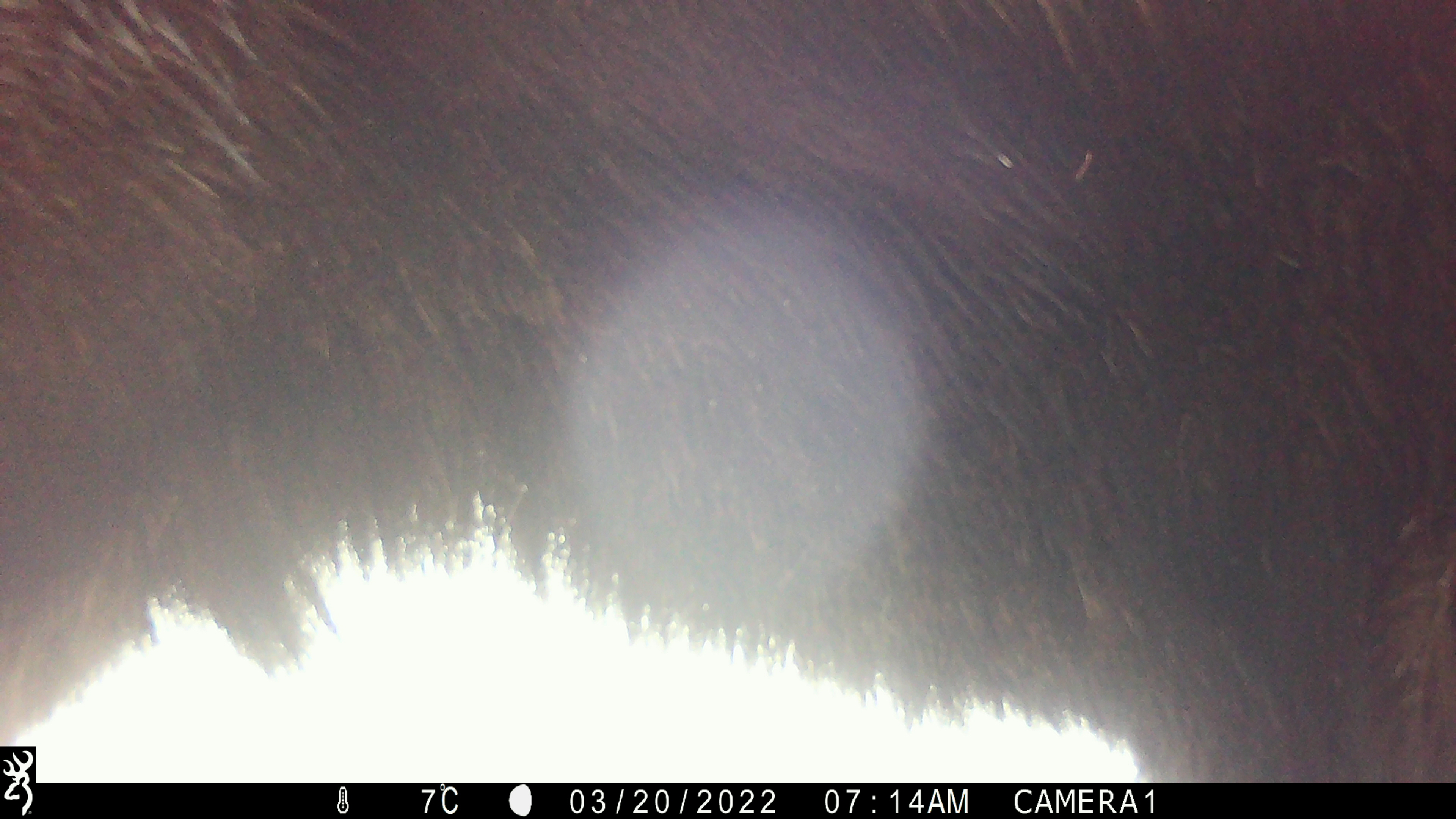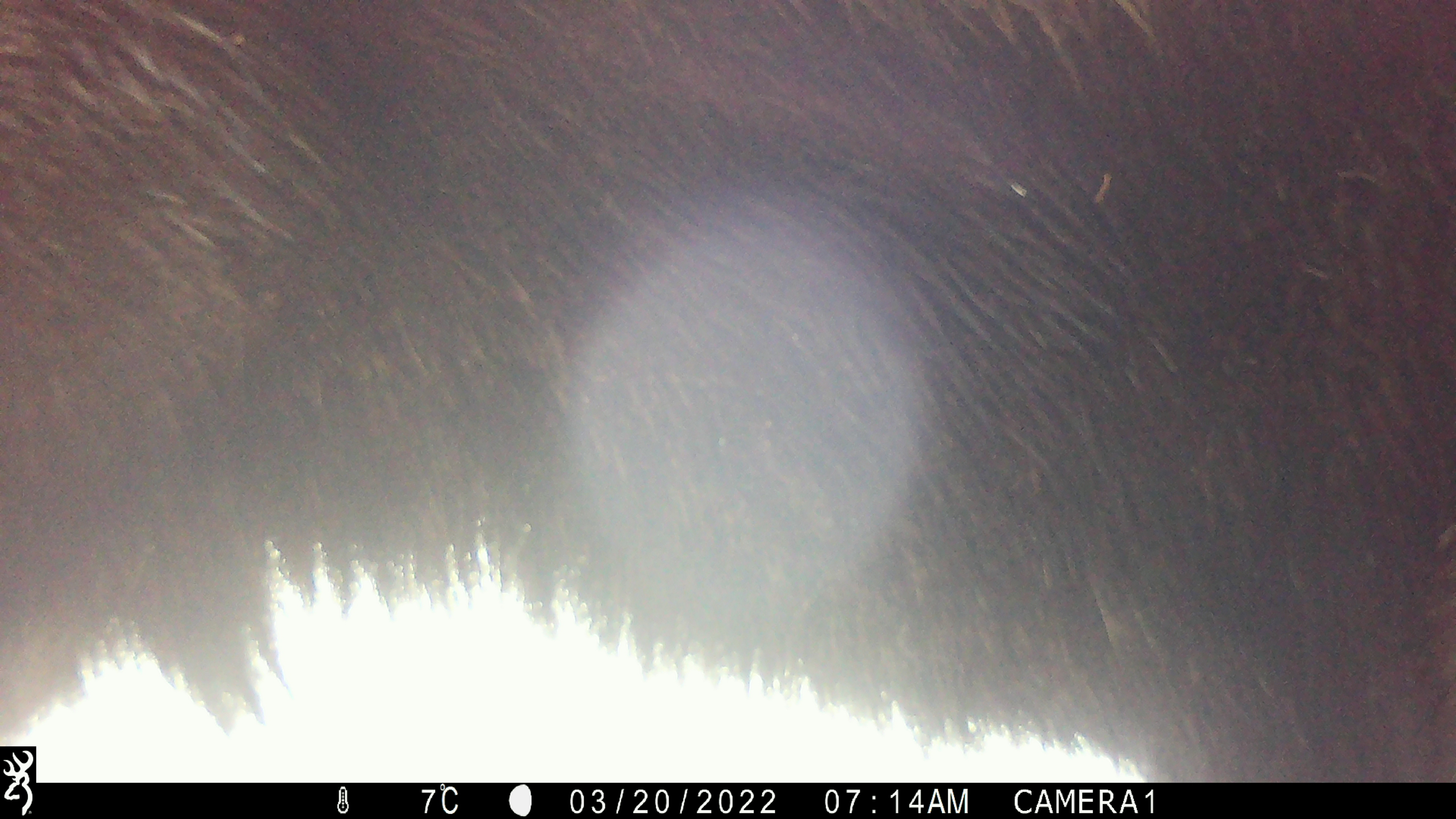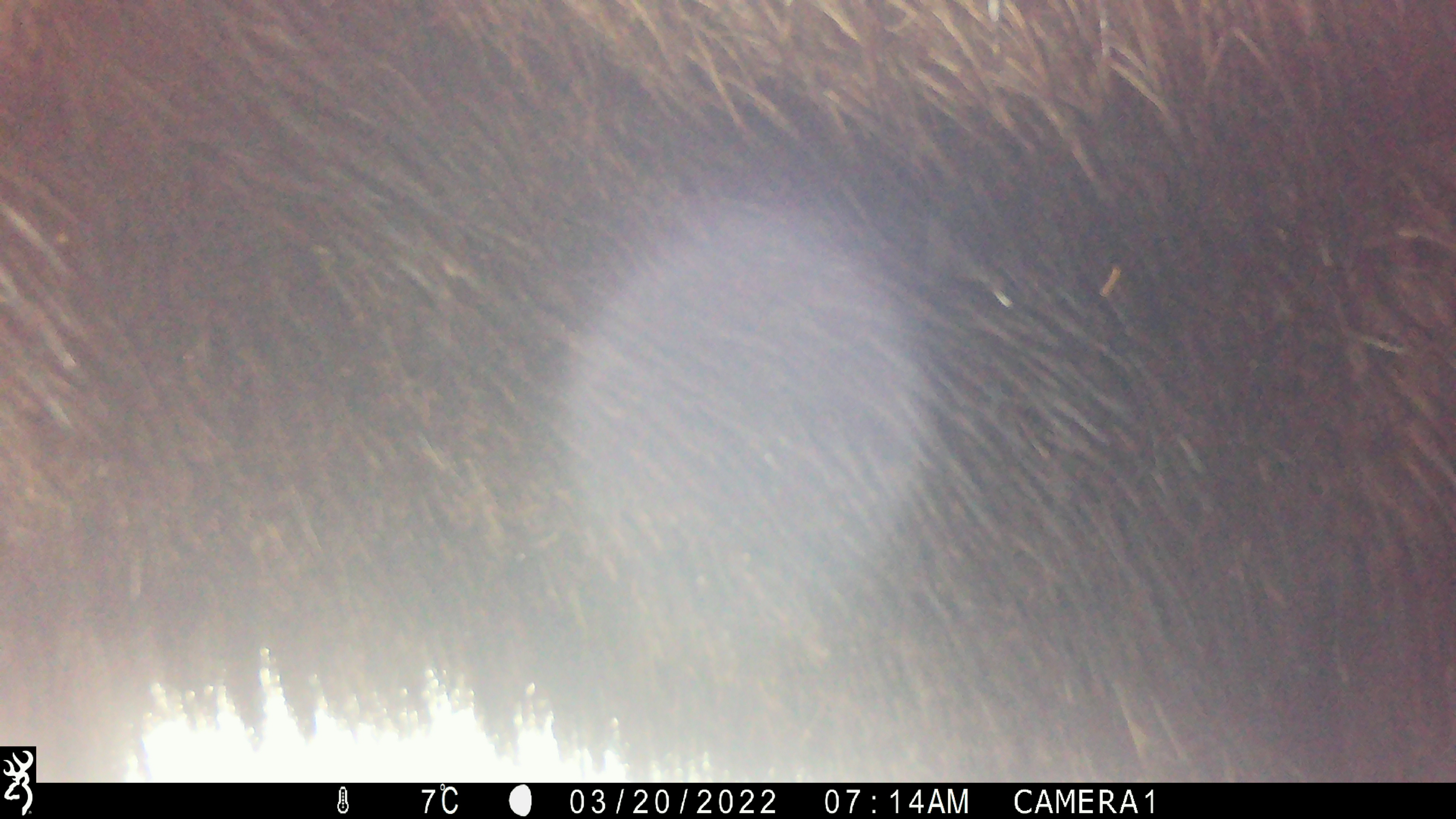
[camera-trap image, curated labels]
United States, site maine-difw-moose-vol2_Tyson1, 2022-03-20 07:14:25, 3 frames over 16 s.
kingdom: Animalia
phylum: Chordata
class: Mammalia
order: Artiodactyla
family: Cervidae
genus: Alces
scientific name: Alces alces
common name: moose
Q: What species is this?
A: Moose (Alces alces).